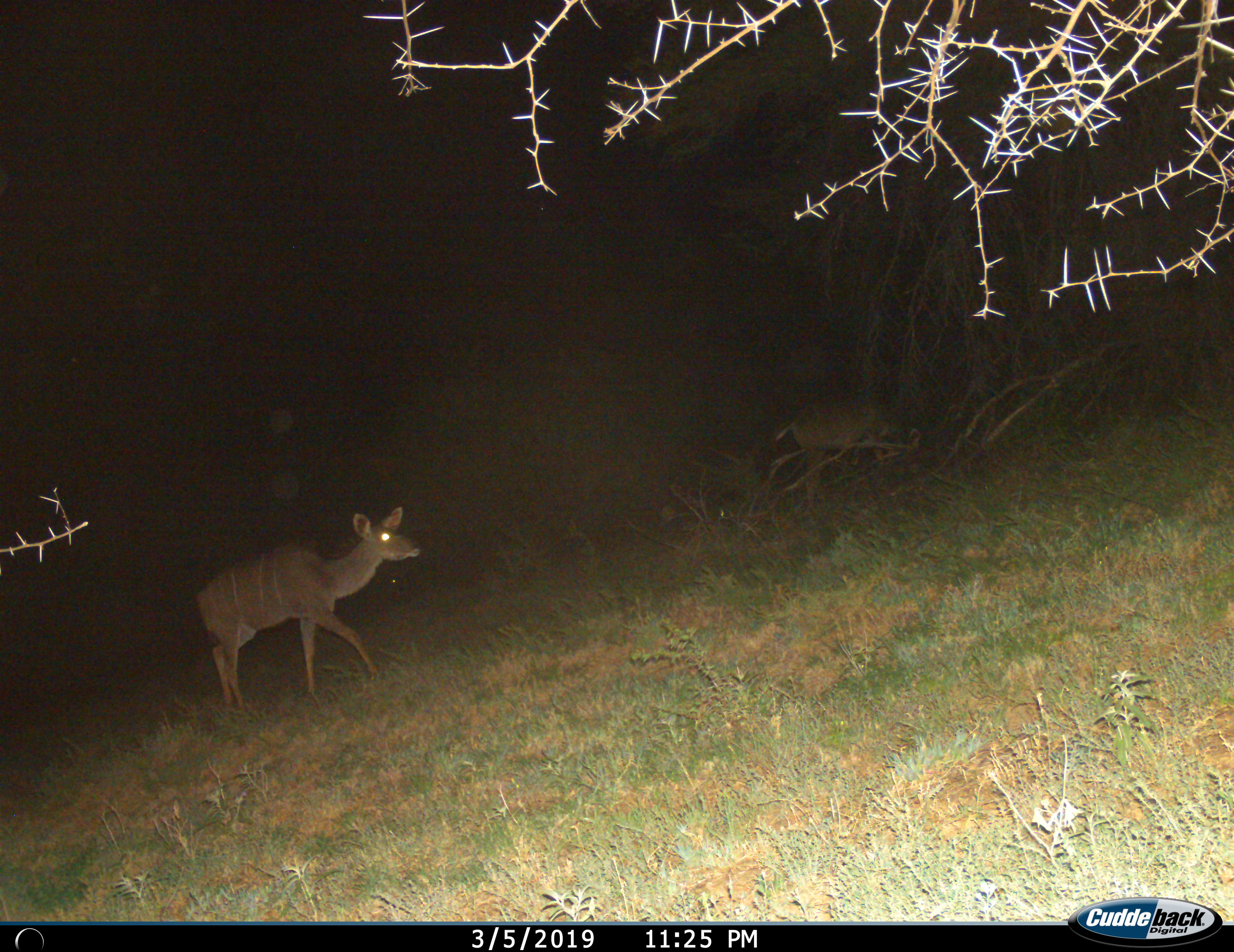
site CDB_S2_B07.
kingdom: Animalia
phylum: Chordata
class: Mammalia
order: Artiodactyla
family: Bovidae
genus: Tragelaphus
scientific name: Tragelaphus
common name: kudu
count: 2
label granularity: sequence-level